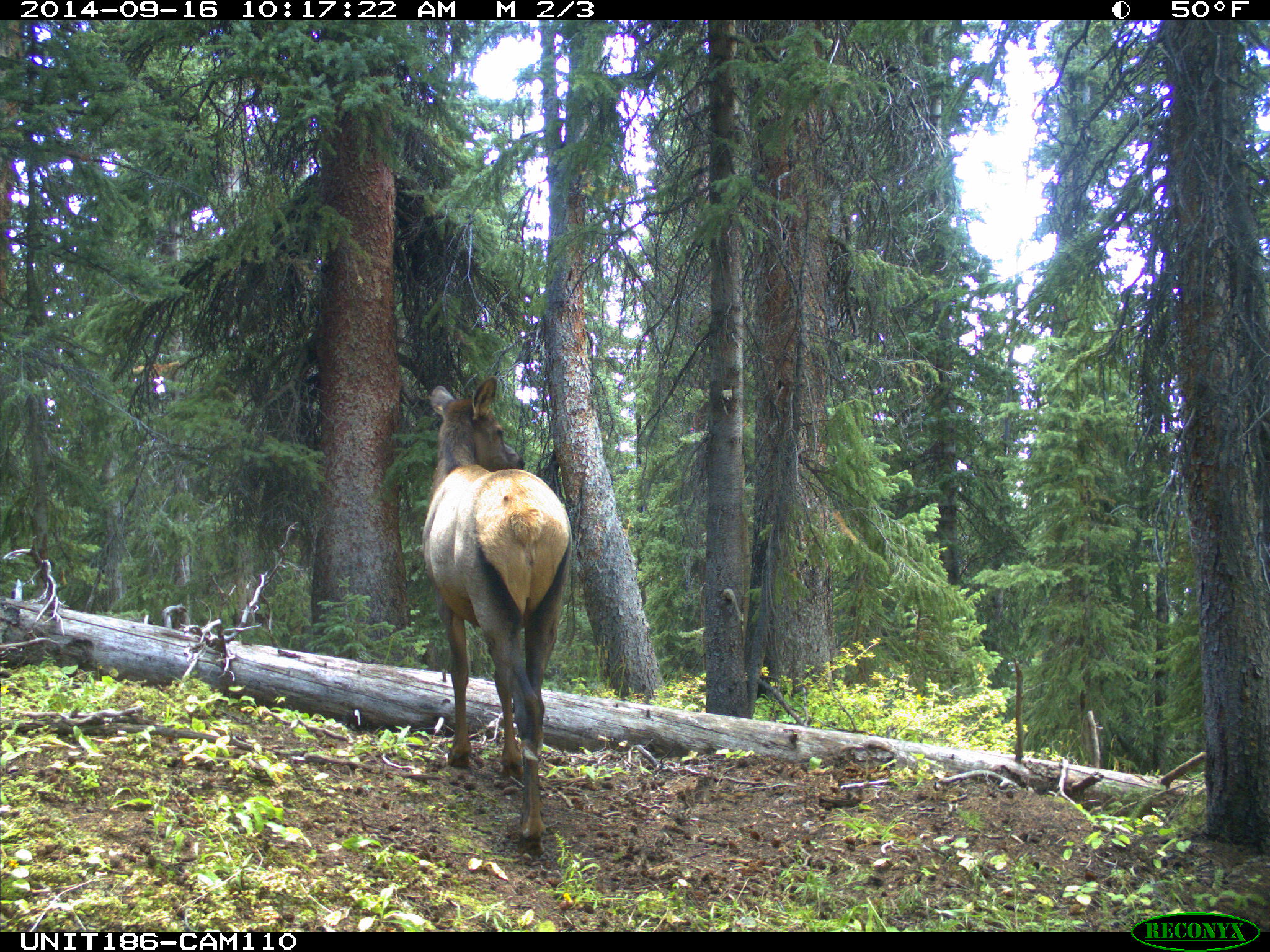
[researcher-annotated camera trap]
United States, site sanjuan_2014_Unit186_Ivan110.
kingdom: Animalia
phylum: Chordata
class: Mammalia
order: Artiodactyla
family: Cervidae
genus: Cervus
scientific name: Cervus elaphus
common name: red deer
Cervus elaphus (red deer).